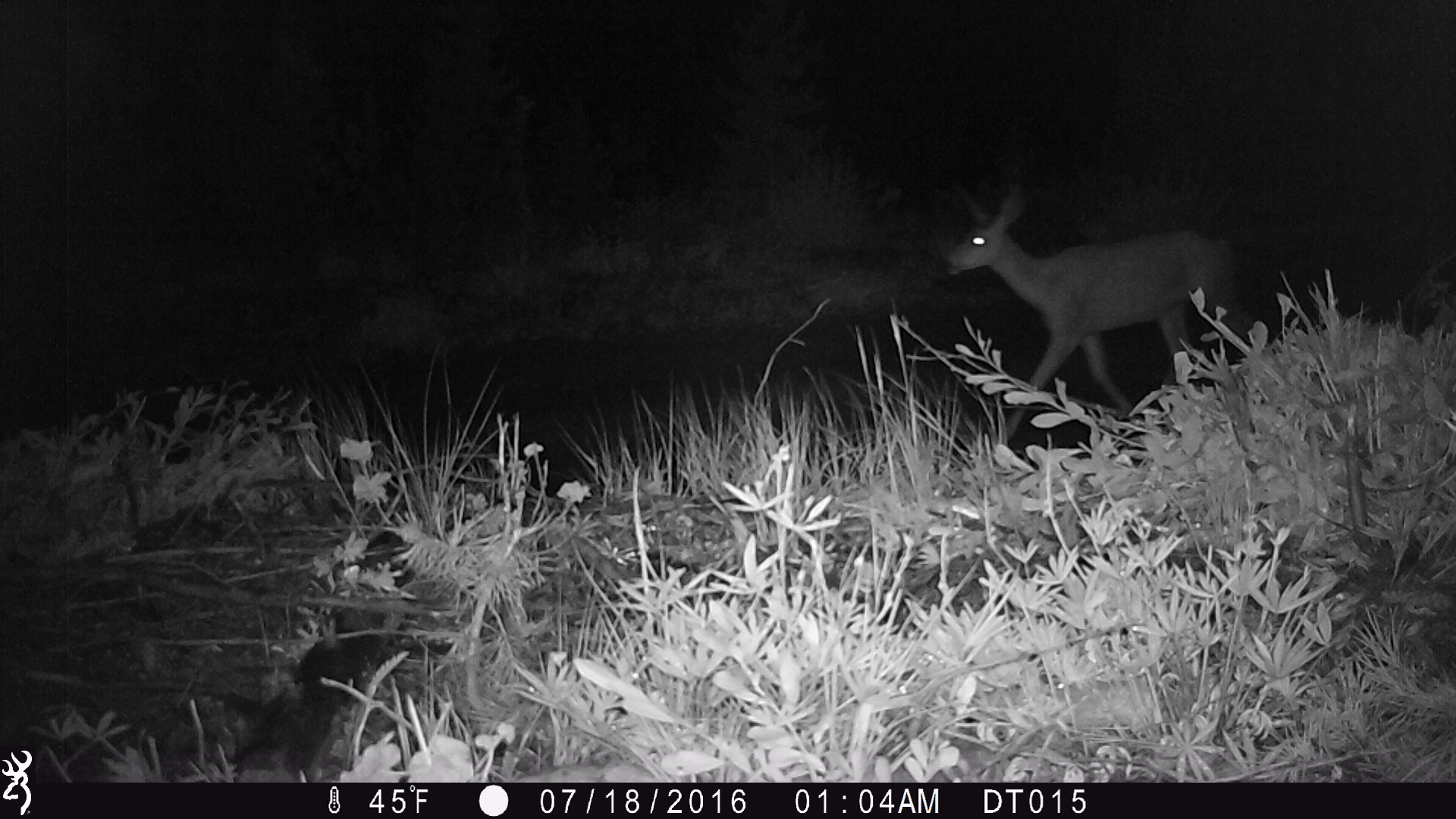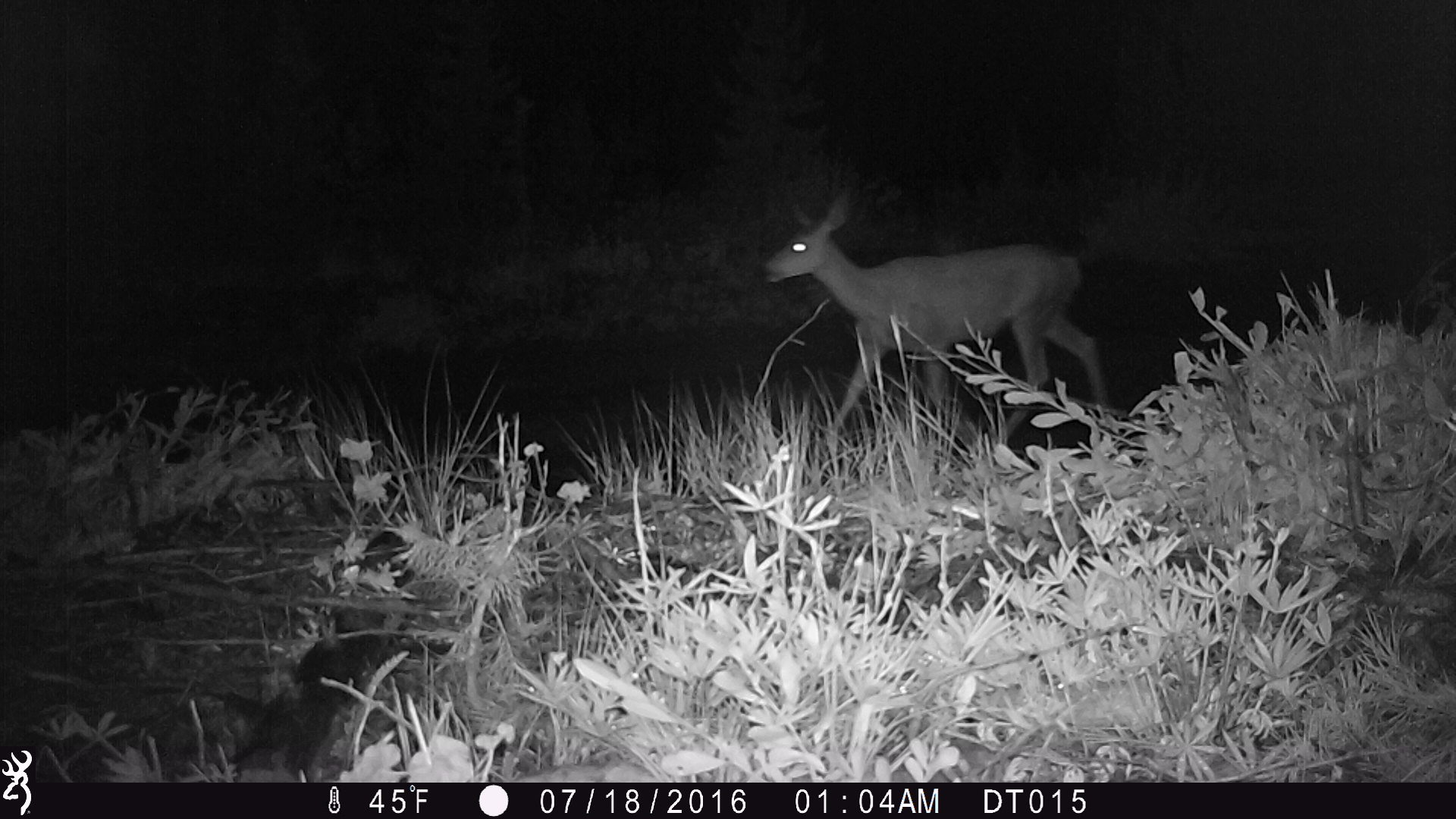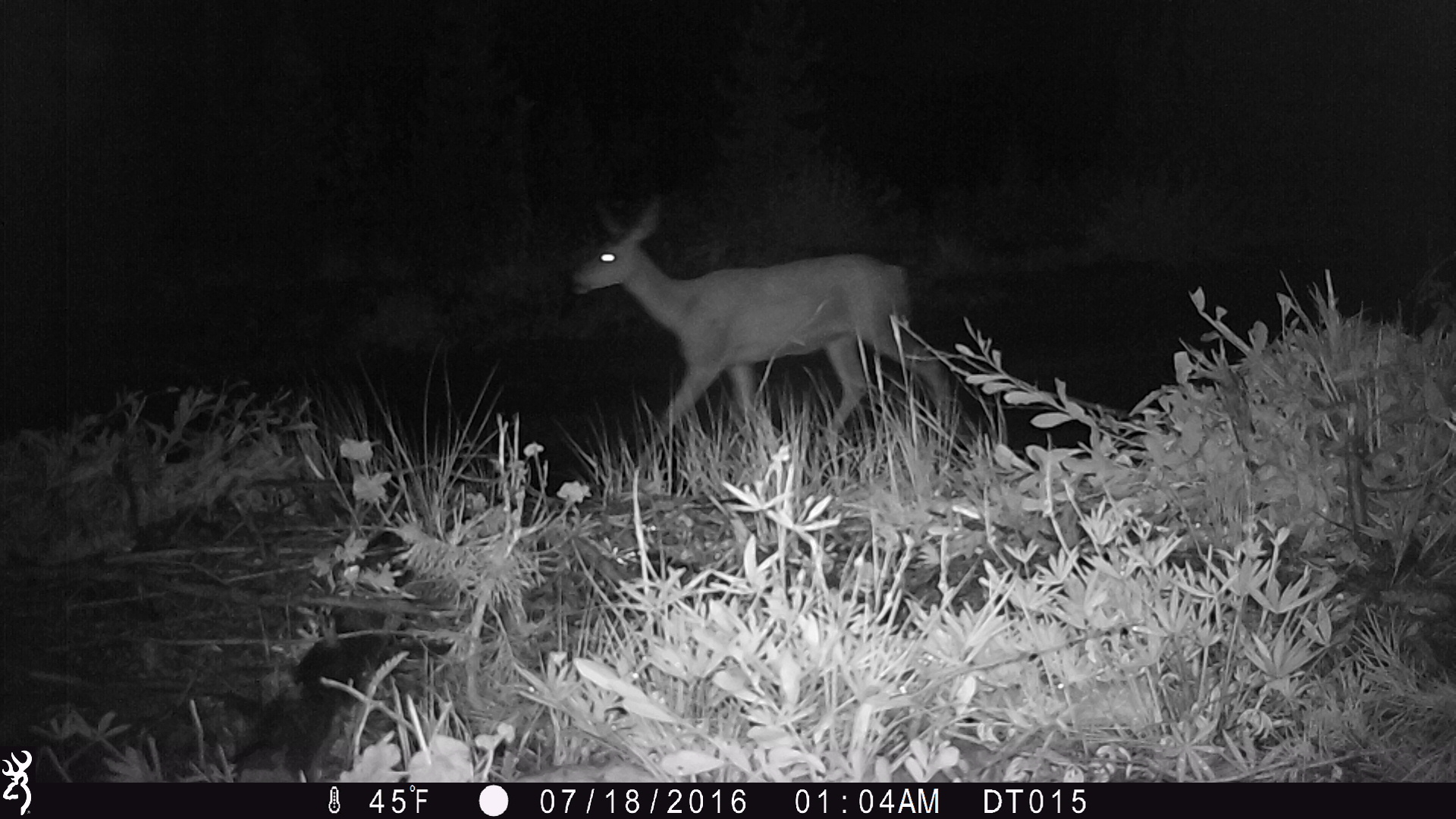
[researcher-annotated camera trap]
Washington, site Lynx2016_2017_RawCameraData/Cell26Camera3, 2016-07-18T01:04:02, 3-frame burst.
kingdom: Animalia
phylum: Chordata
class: Mammalia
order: Artiodactyla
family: Cervidae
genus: Odocoileus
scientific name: Odocoileus hemionus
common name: mule deer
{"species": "Odocoileus hemionus (mule deer)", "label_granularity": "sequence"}